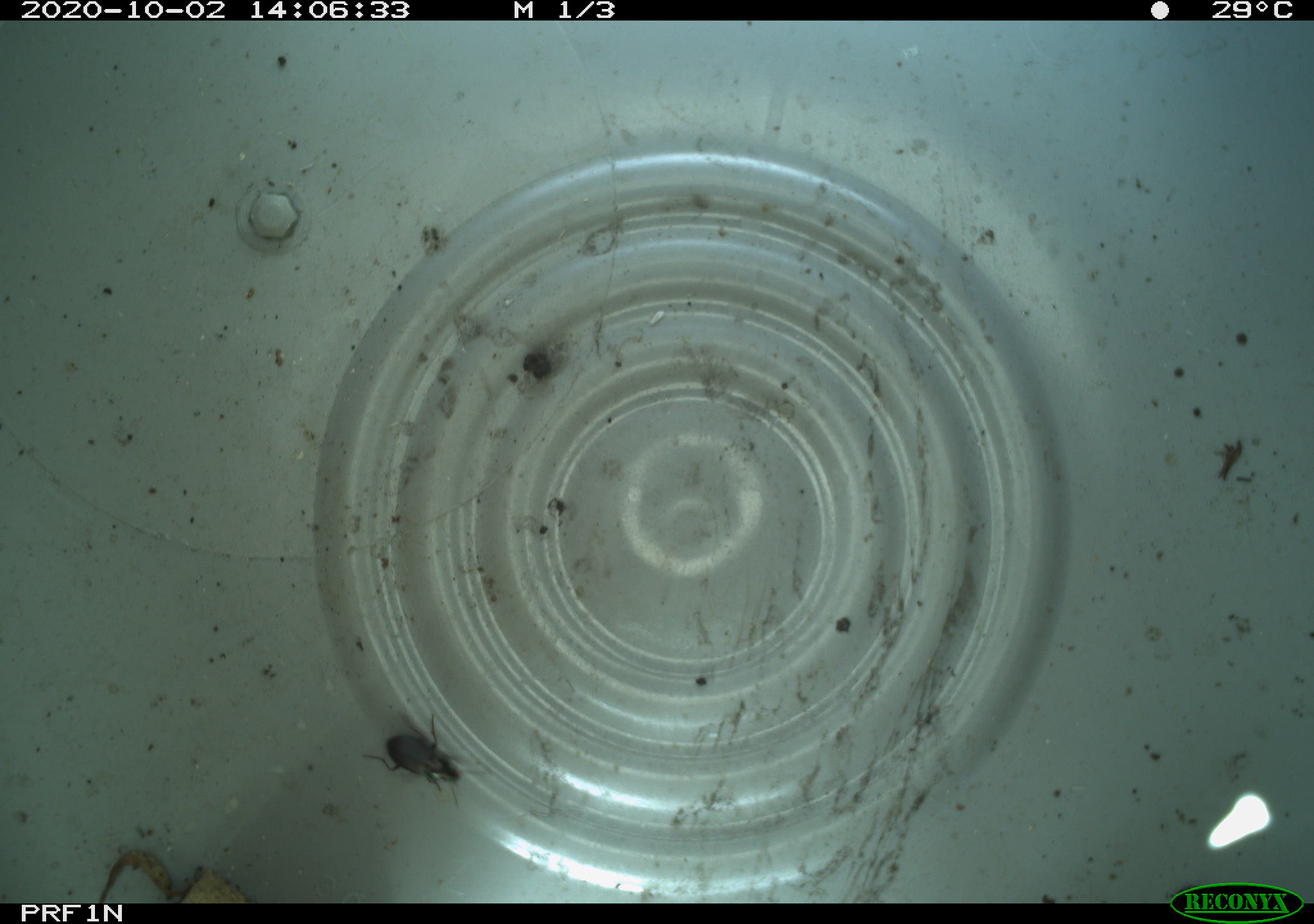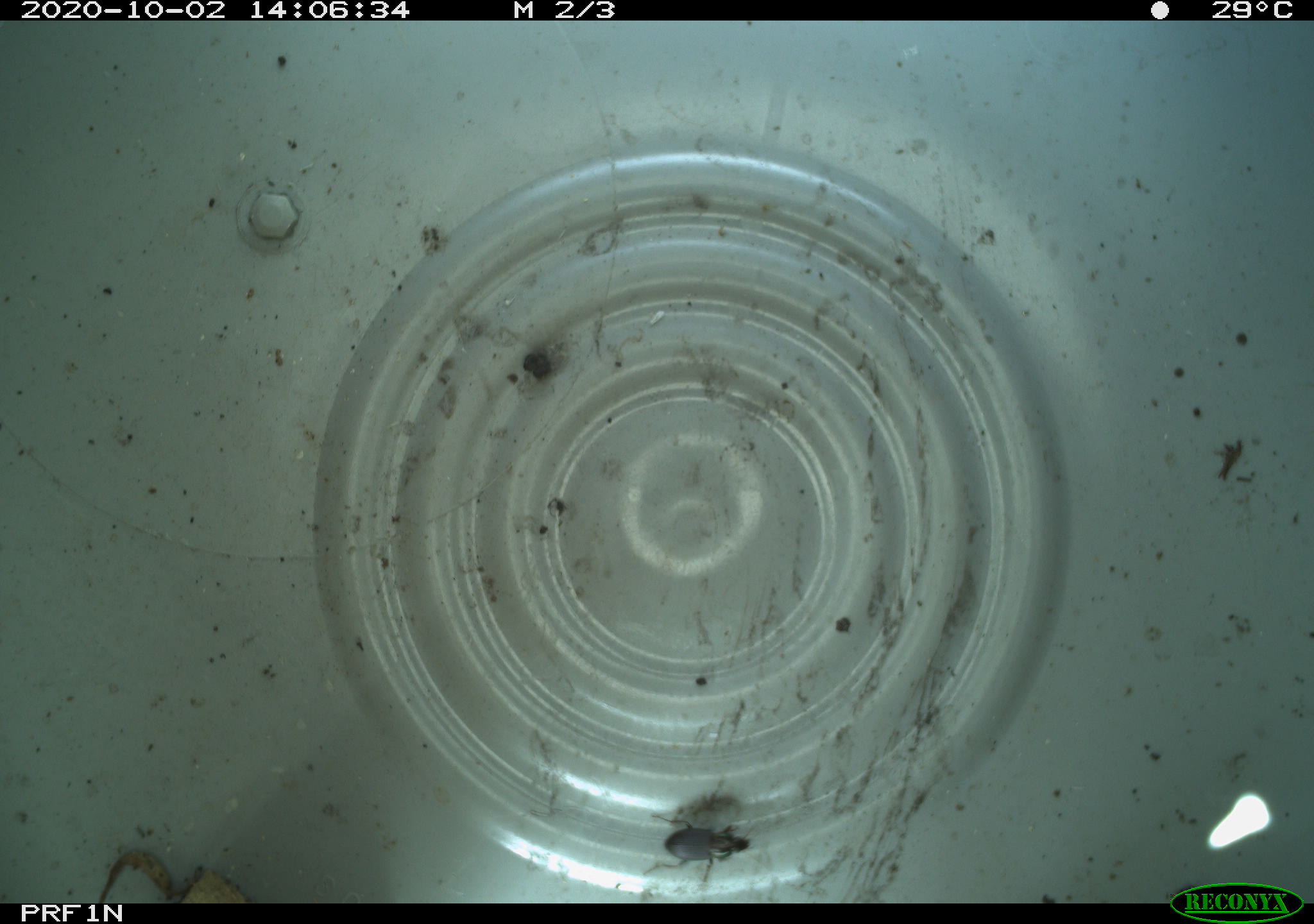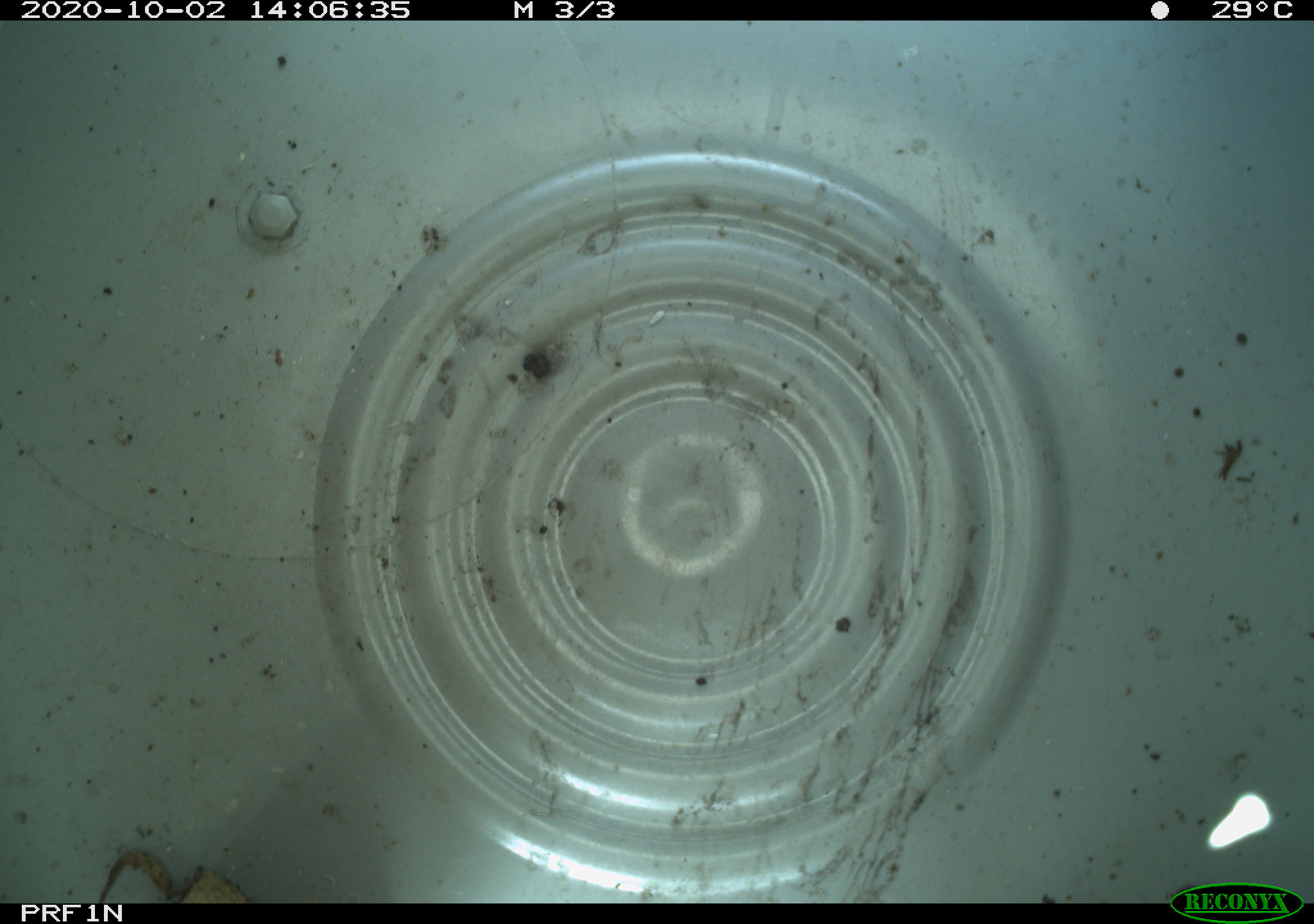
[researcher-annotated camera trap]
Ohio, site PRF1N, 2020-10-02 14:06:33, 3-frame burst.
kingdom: Animalia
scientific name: Animalia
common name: animal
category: invertebrate